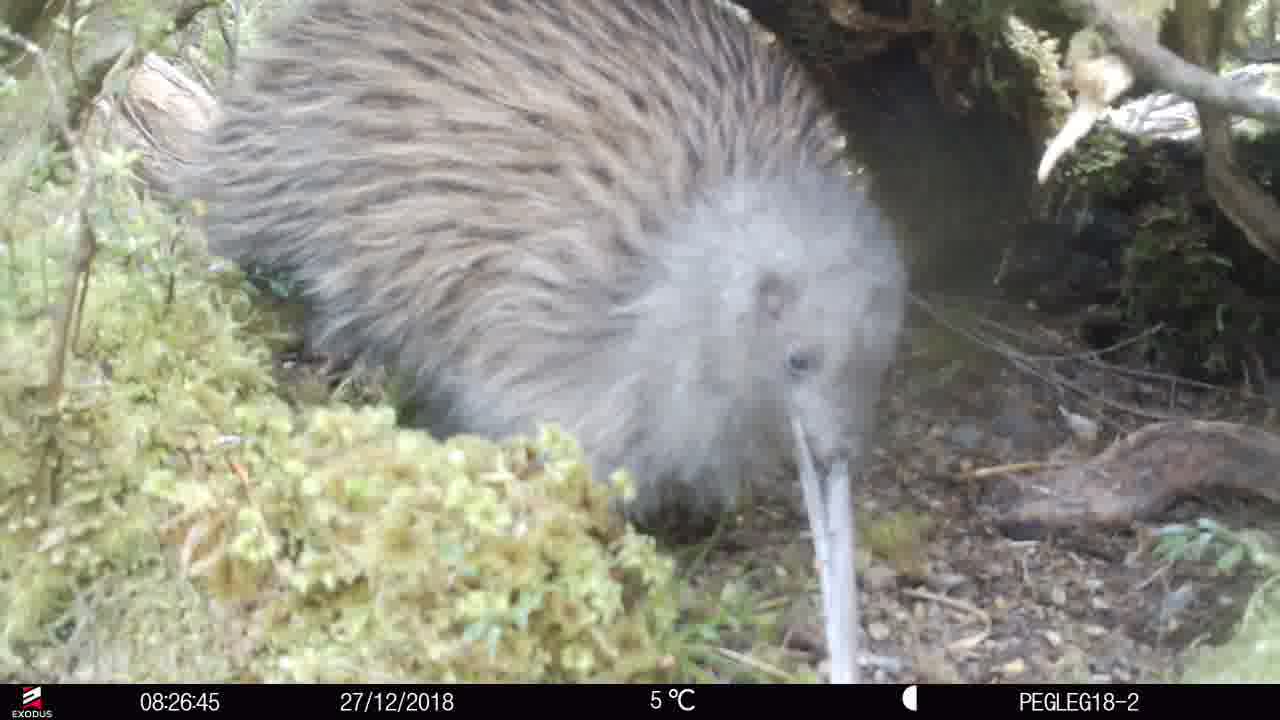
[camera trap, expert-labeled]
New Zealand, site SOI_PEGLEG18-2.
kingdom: Animalia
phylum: Chordata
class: Aves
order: Apterygiformes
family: Apterygidae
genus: Apteryx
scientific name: Apteryx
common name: kiwi